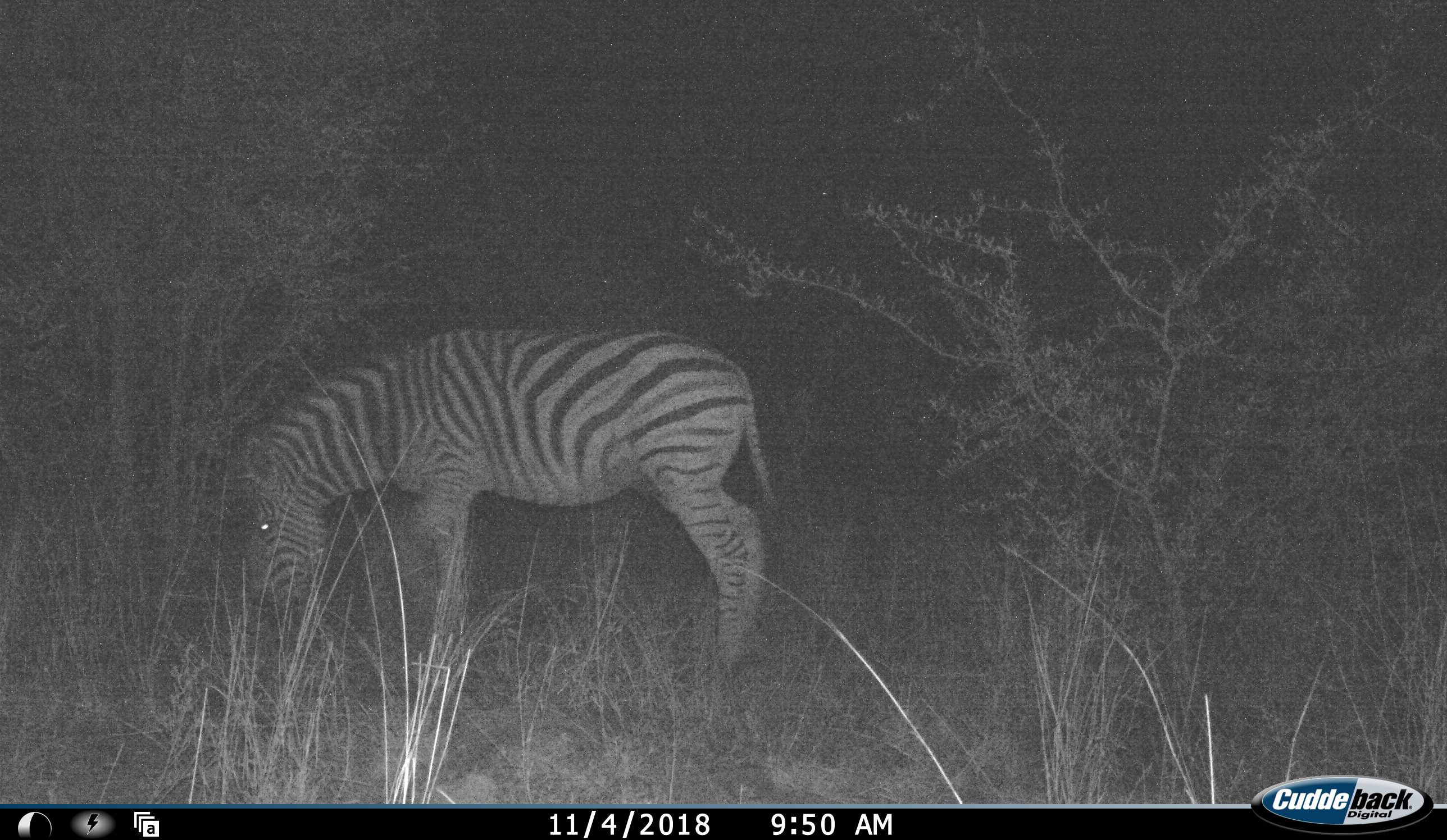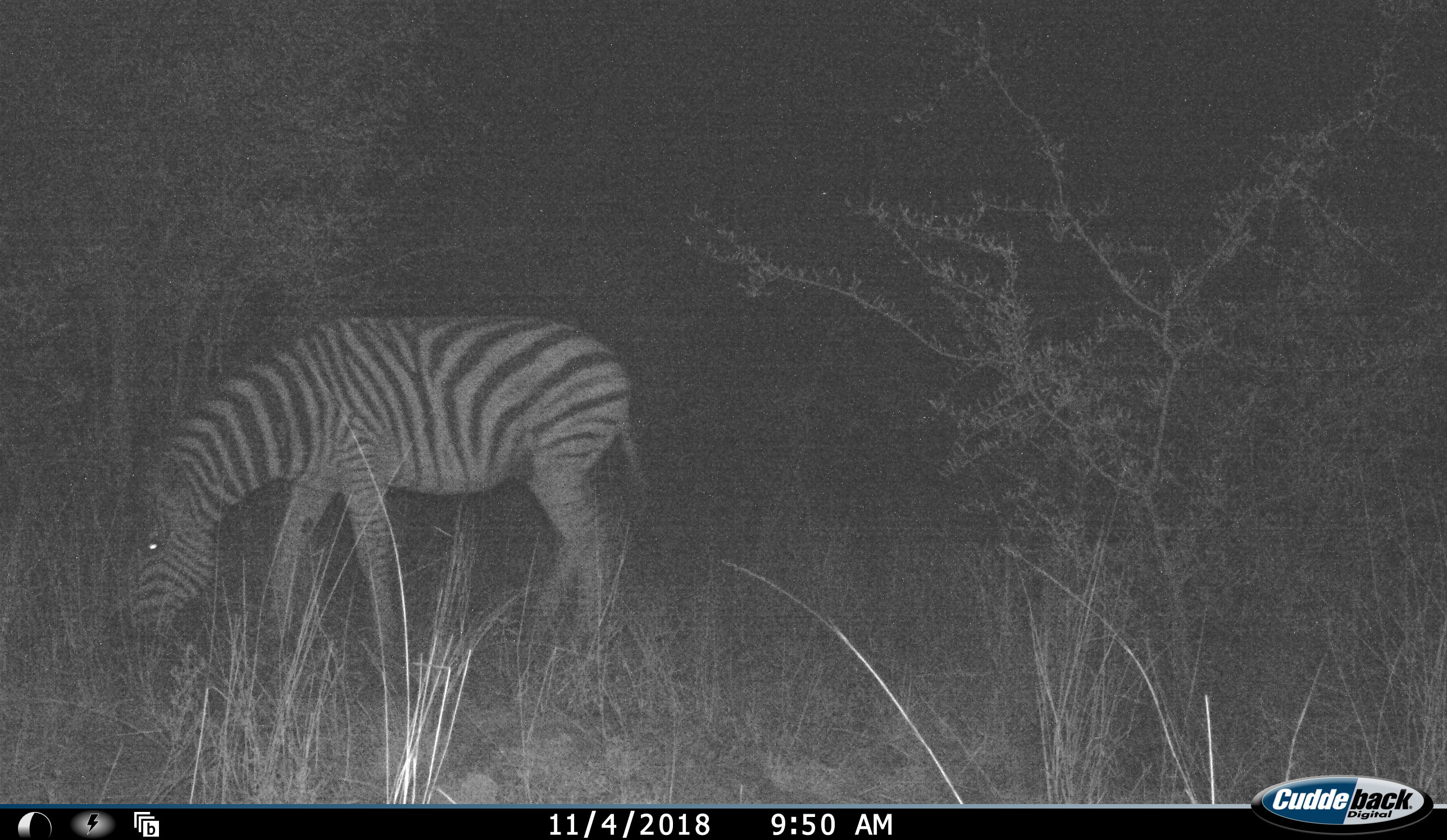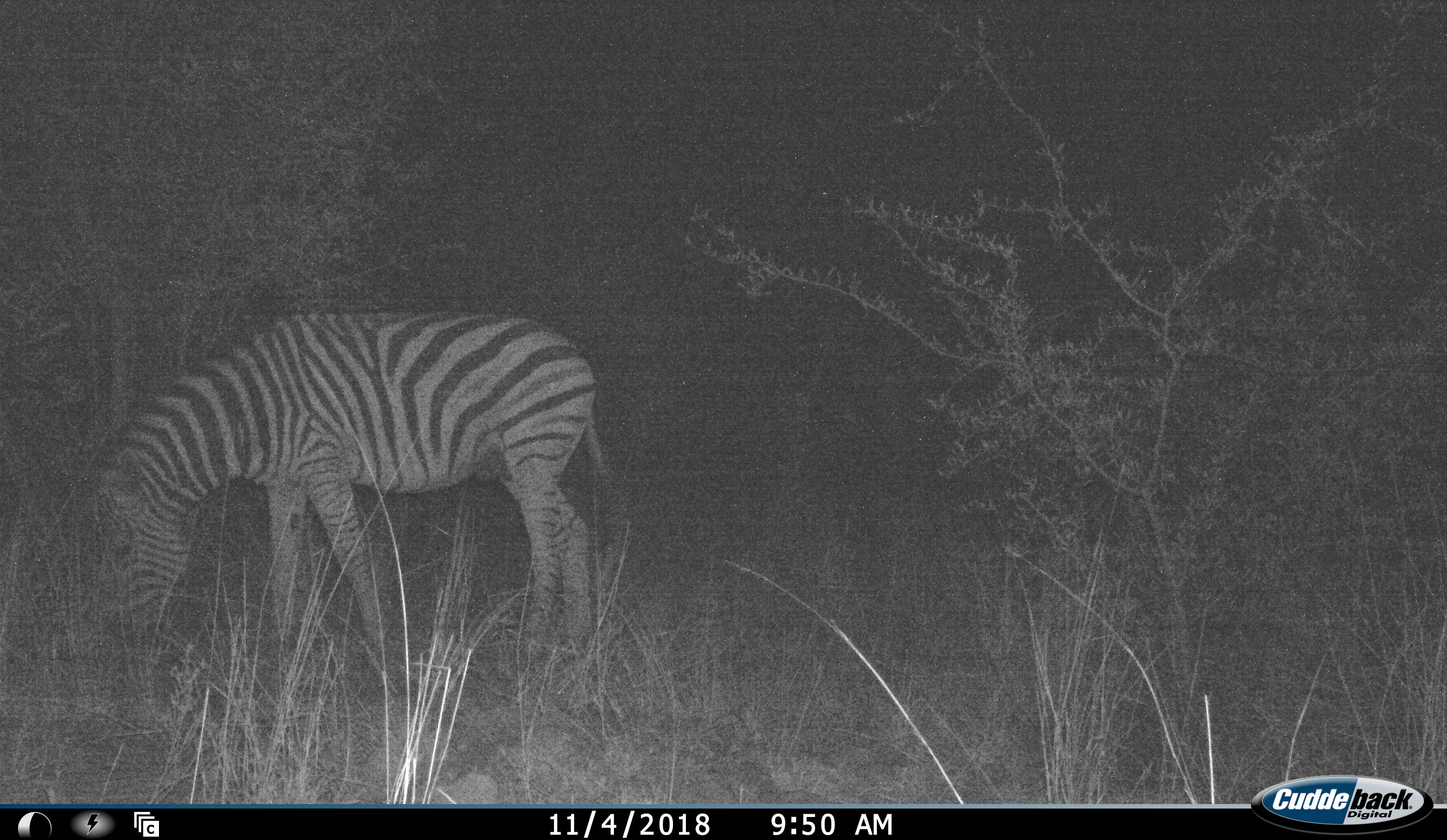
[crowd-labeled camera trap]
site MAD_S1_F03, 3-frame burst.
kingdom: Animalia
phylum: Chordata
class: Mammalia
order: Perissodactyla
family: Equidae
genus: Equus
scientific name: Equus quagga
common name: plains zebra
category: zebraplains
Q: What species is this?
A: Zebraplains (plains zebra) (Equus quagga).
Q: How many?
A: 1.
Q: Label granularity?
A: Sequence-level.